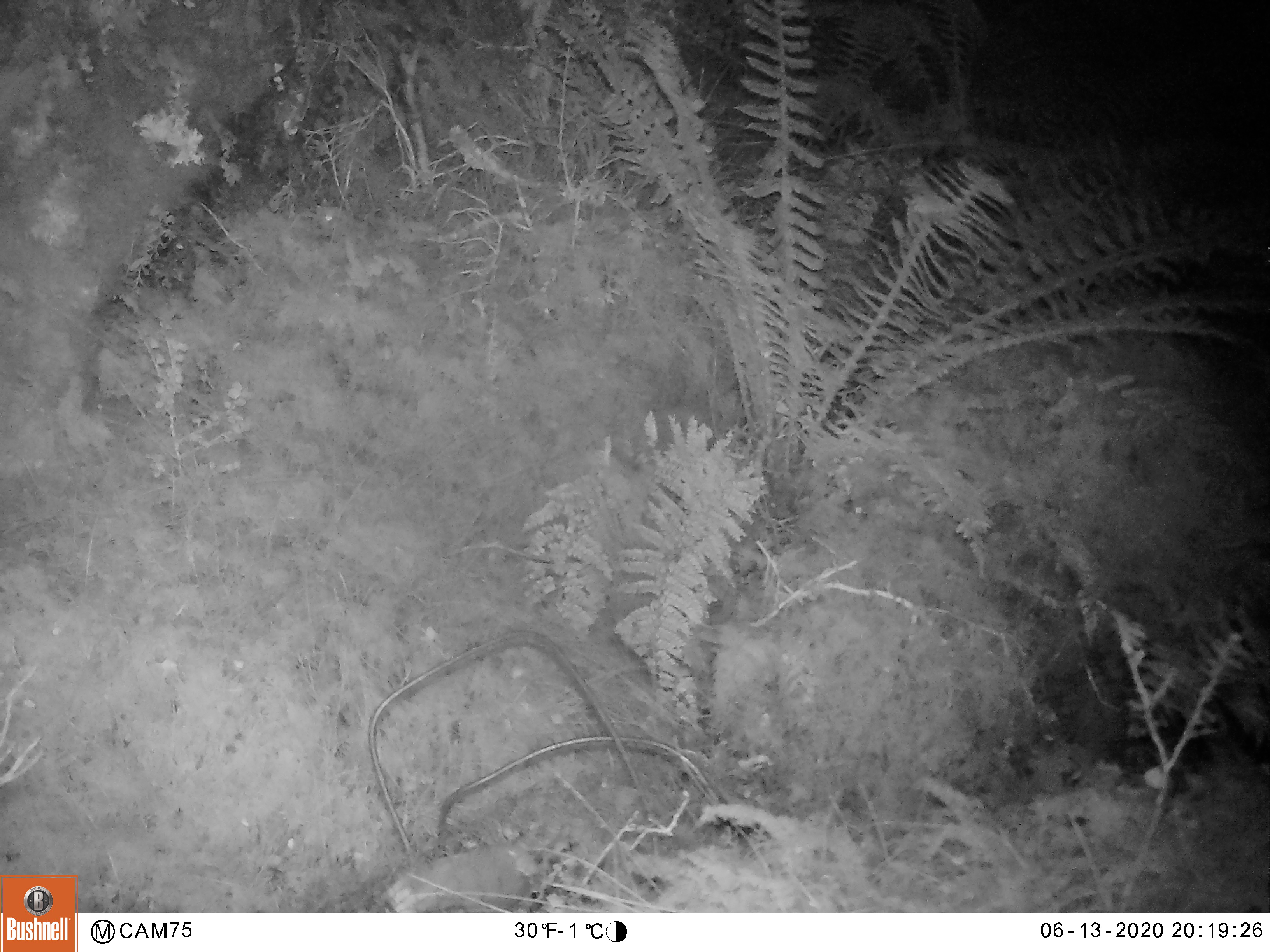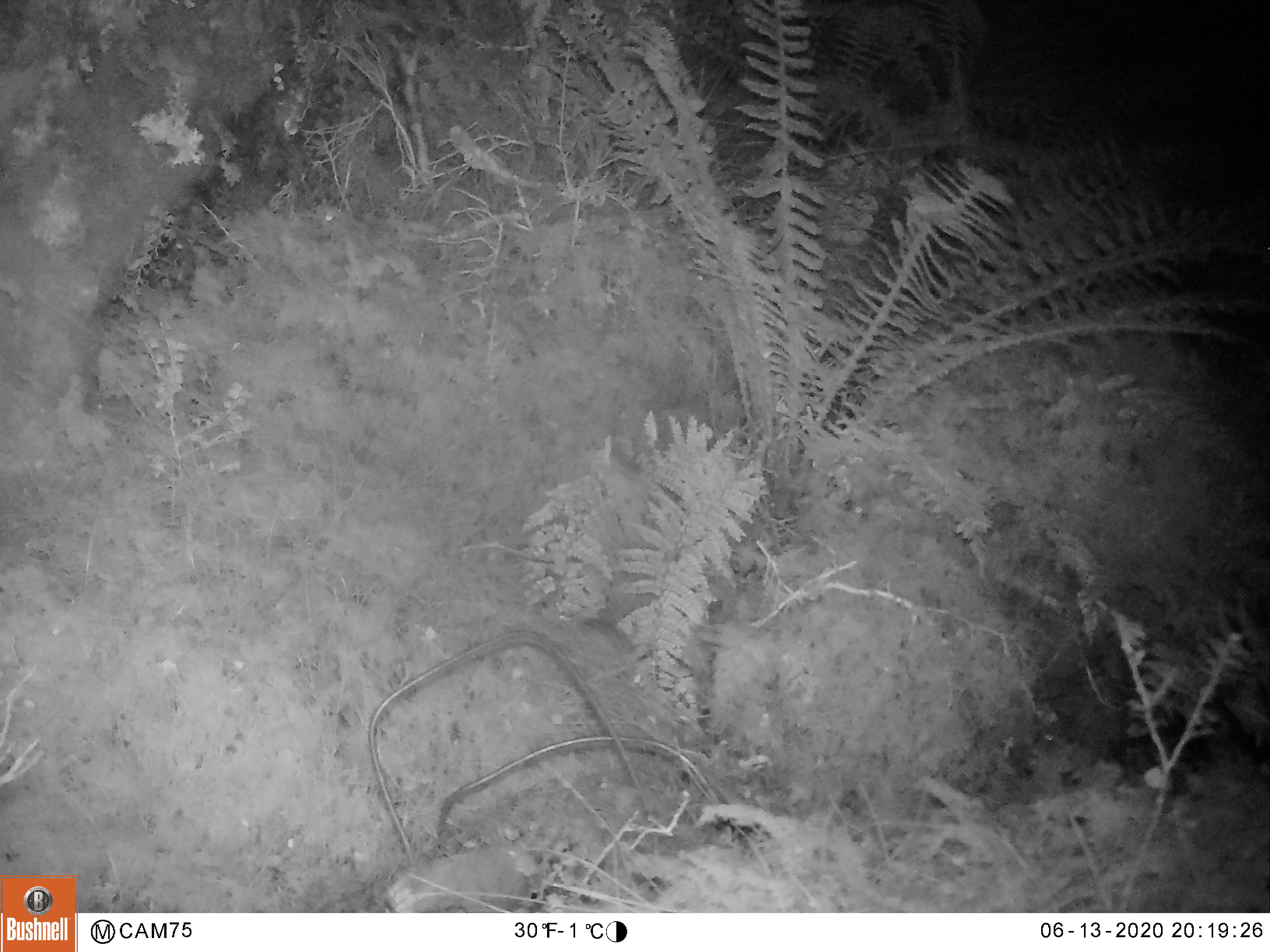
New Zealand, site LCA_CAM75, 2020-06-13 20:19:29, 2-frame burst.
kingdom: Animalia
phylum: Chordata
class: Mammalia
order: Rodentia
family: Muridae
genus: Mus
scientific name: Mus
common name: mouse